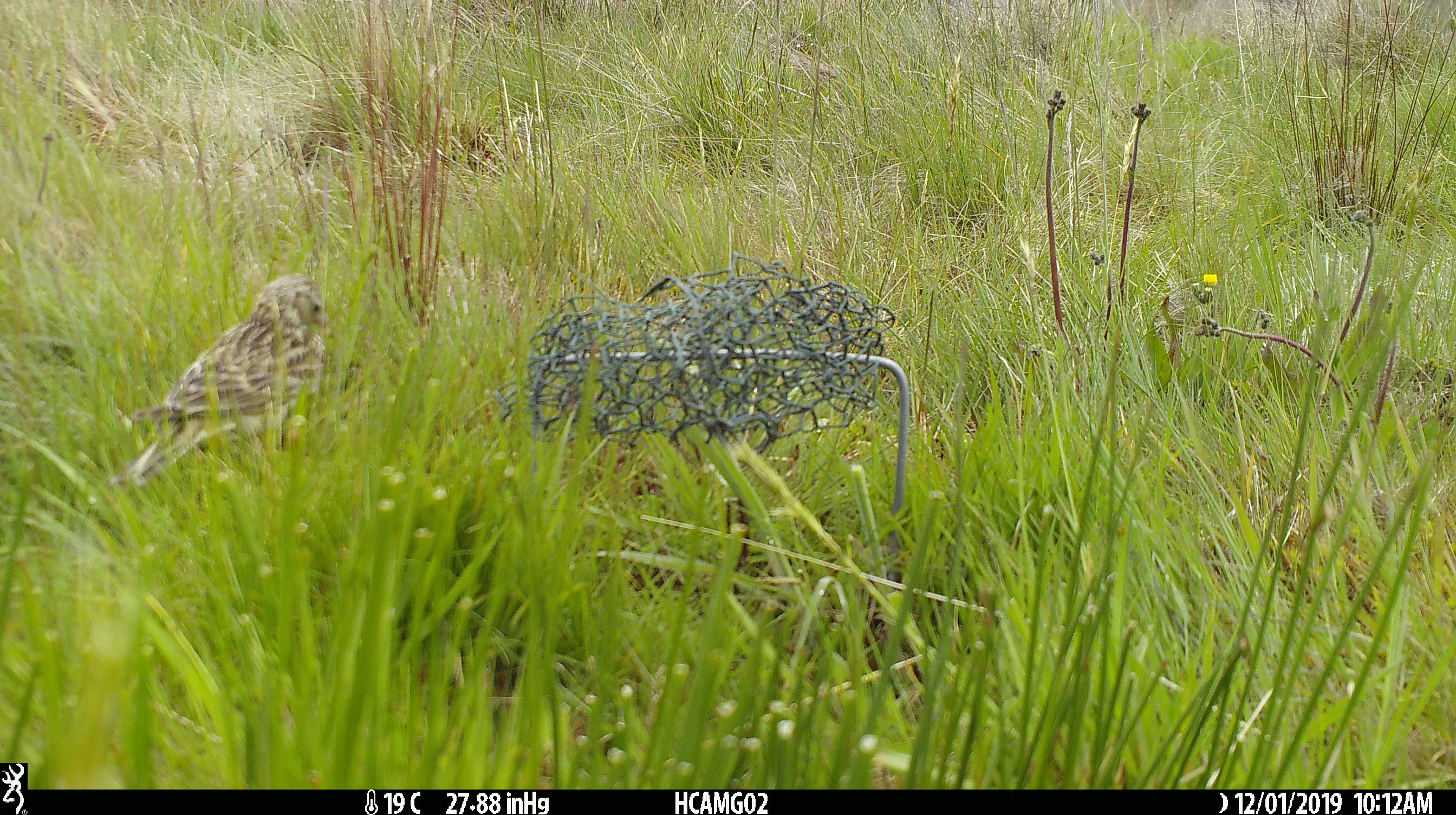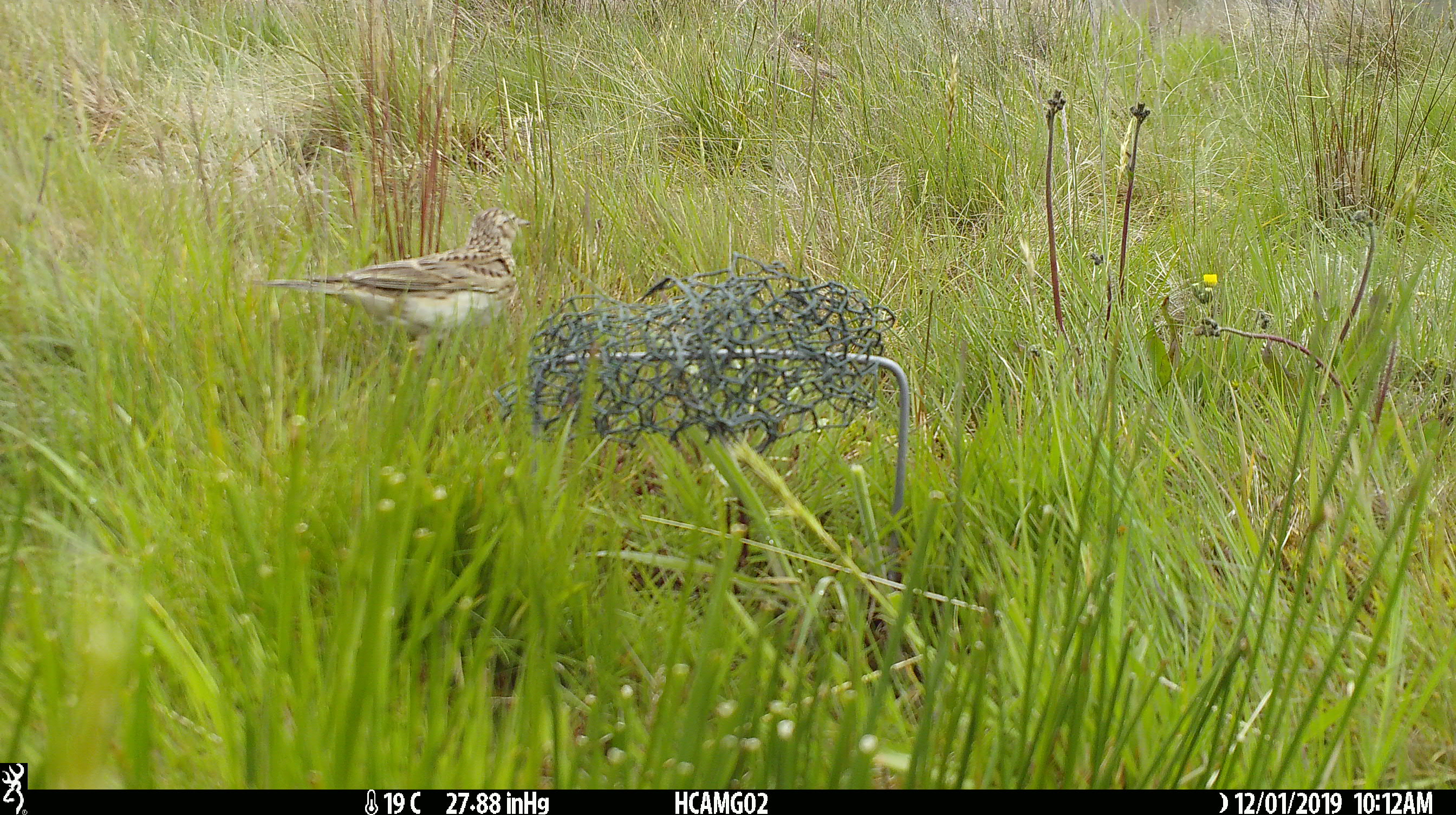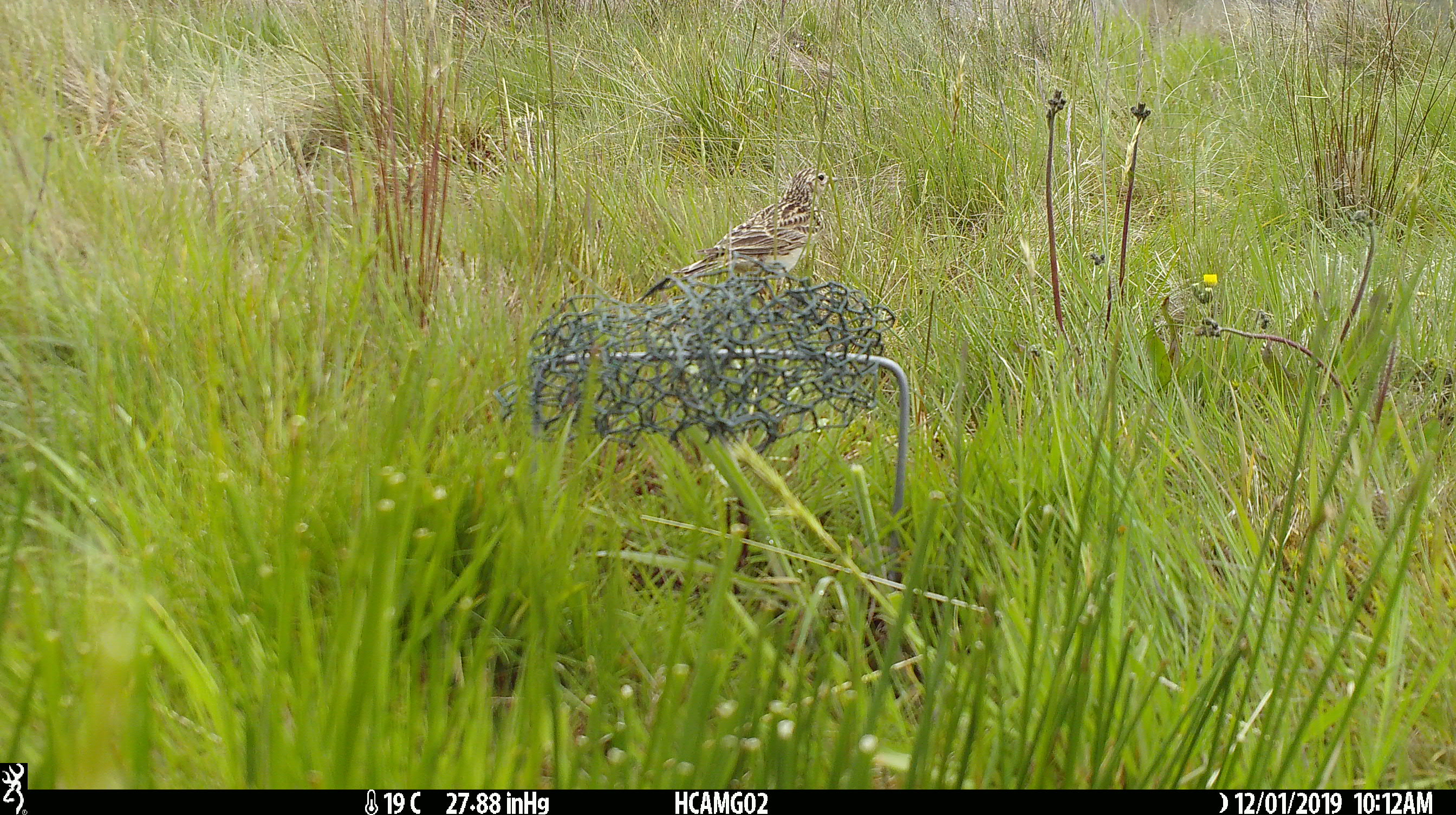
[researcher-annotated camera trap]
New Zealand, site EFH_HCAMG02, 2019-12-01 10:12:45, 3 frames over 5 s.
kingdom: Animalia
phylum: Chordata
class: Aves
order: Passeriformes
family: Motacillidae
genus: Anthus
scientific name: Anthus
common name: pipit